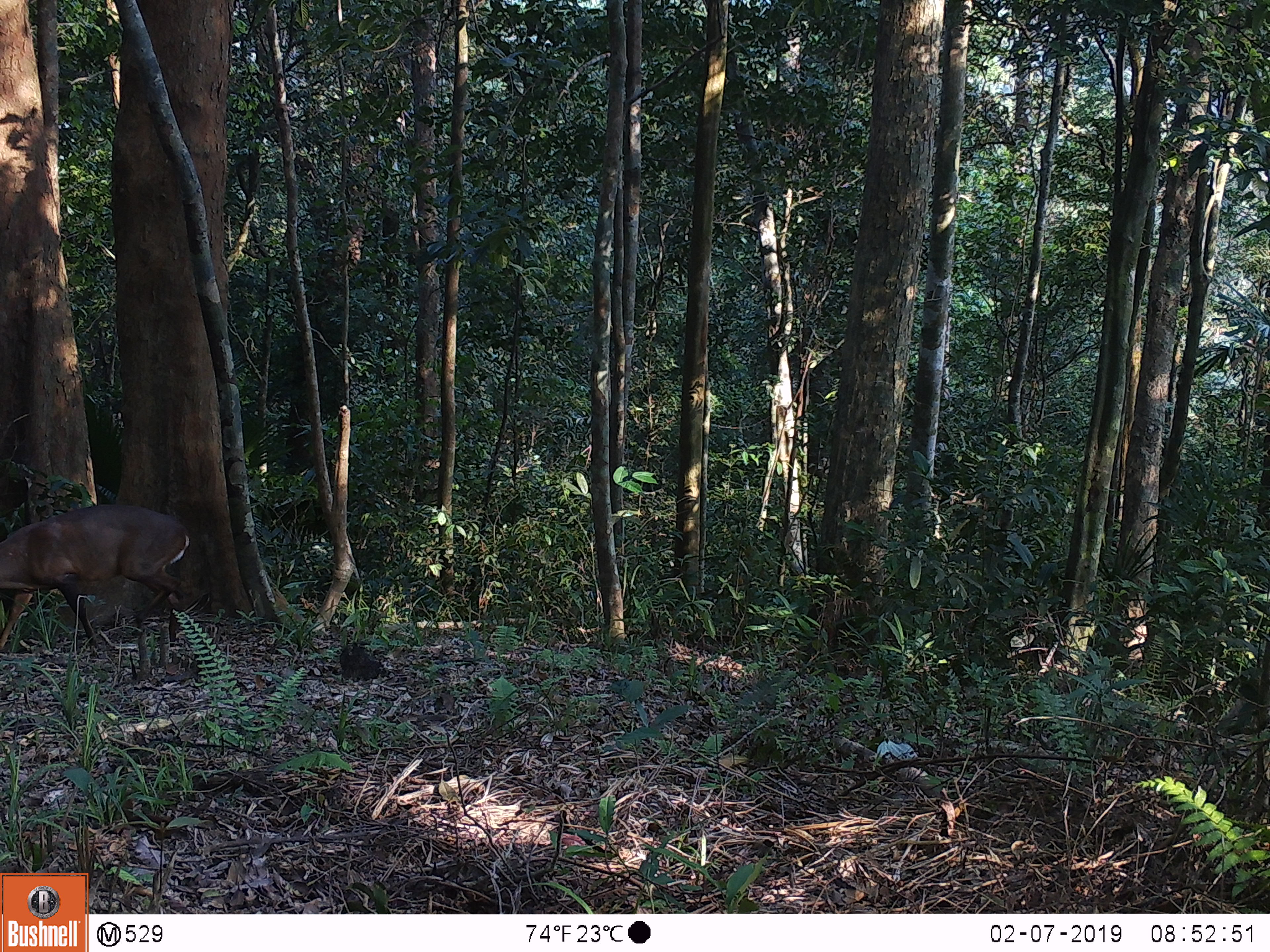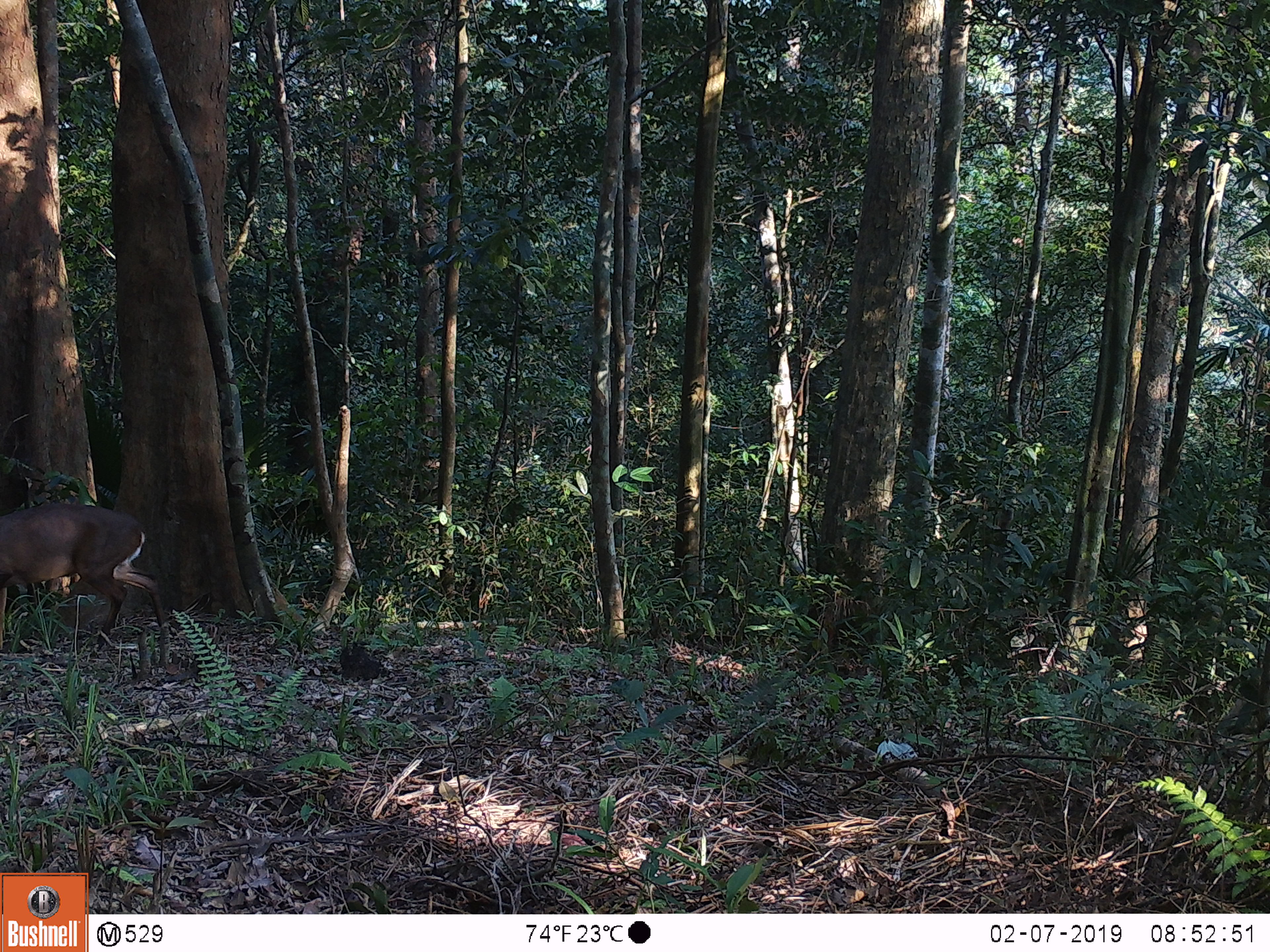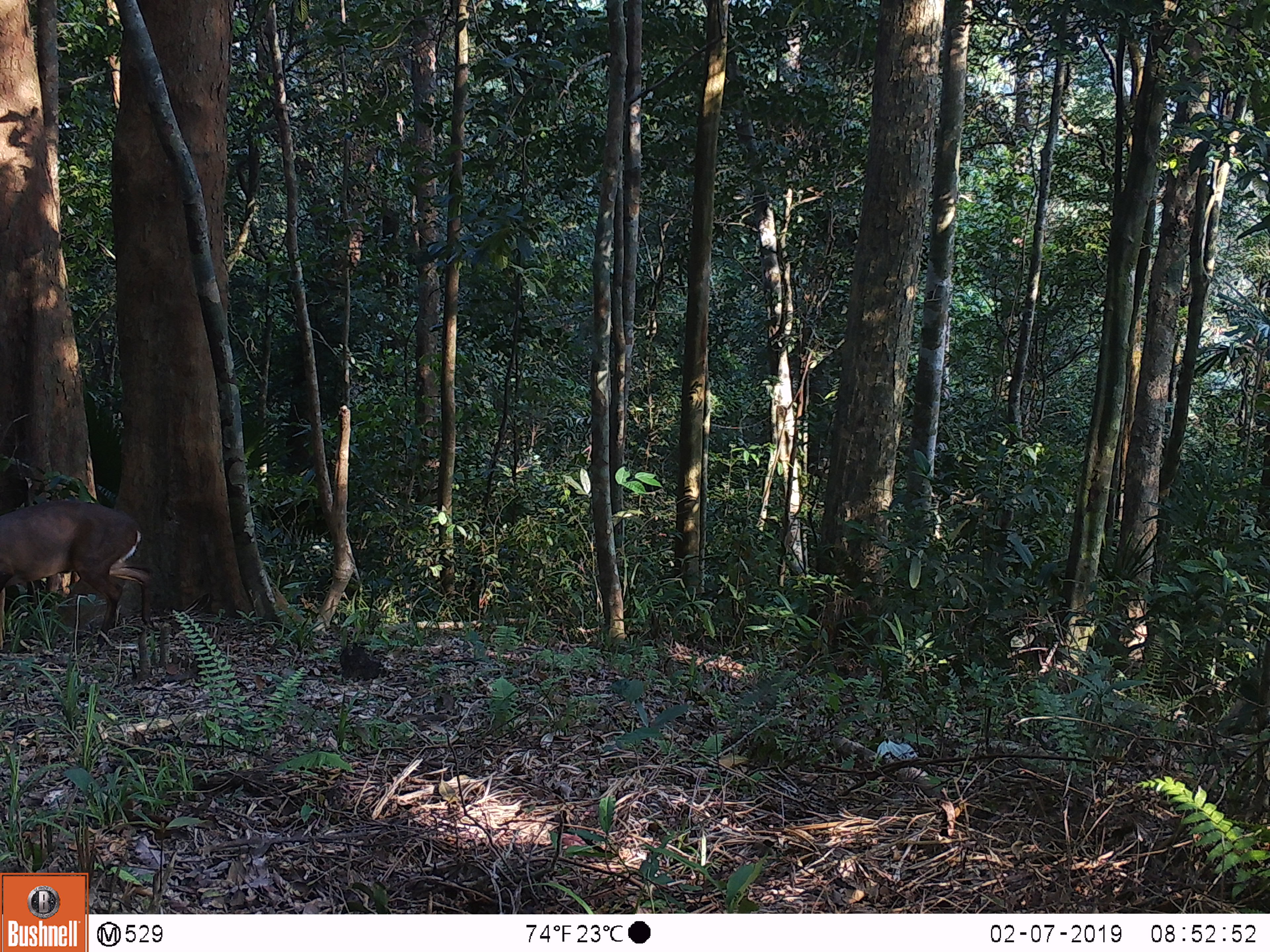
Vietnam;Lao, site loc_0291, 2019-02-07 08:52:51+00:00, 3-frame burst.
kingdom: Animalia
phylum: Chordata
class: Mammalia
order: Artiodactyla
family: Cervidae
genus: Muntiacus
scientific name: Muntiacus vuquangensis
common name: large-antlered muntjac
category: large antlered muntjac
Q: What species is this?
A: Large antlered muntjac (large-antlered muntjac) (Muntiacus vuquangensis).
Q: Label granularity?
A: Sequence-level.